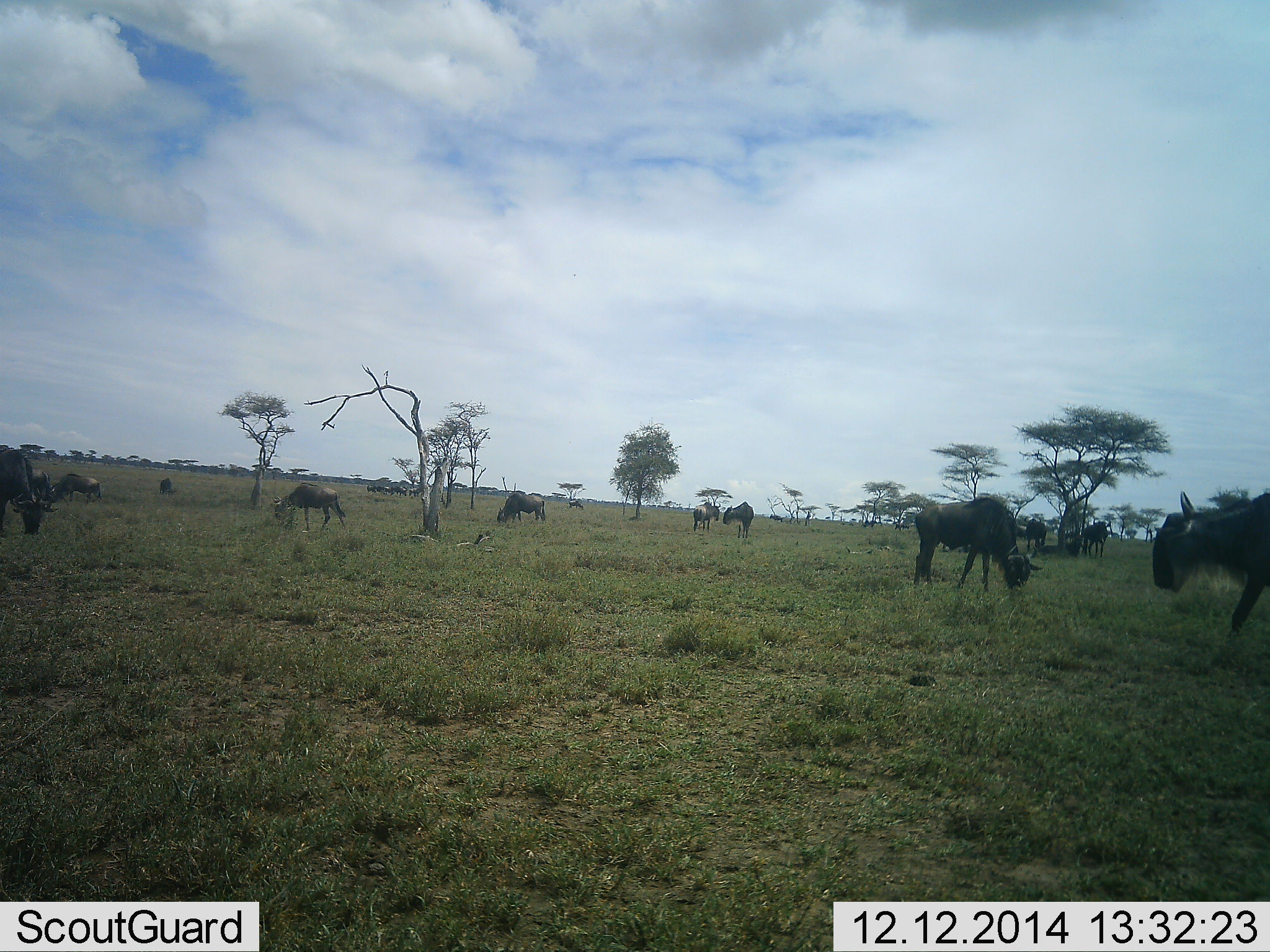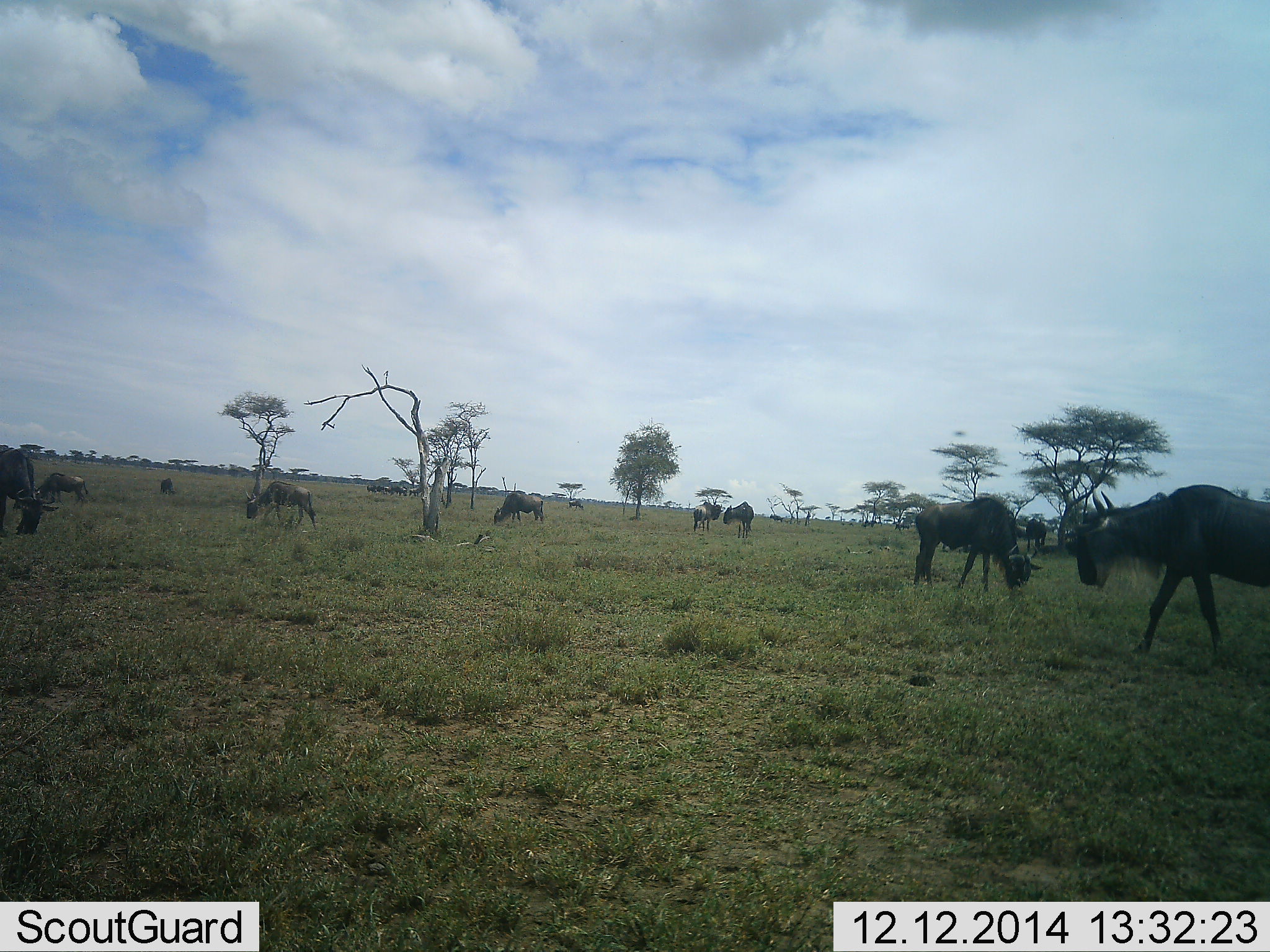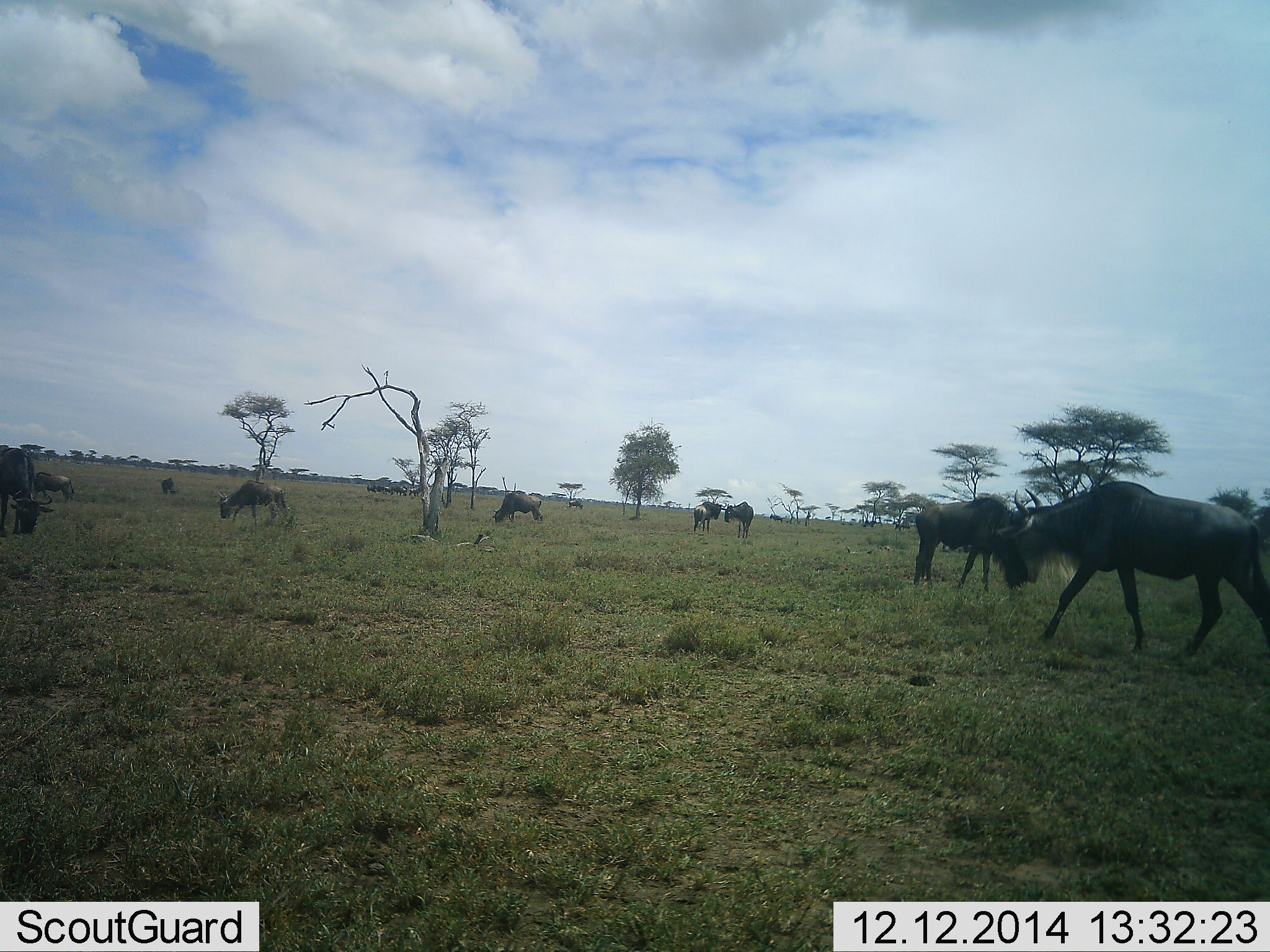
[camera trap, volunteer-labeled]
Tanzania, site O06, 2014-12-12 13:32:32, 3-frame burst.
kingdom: Animalia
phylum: Chordata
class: Mammalia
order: Artiodactyla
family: Bovidae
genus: Connochaetes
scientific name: Connochaetes taurinus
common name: blue wildebeest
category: wildebeest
Wildebeest (blue wildebeest) (Connochaetes taurinus), count 11-50. Behavior (volunteer vote fractions): standing 50%, resting 0%, moving 60%, interacting 0%. Young present (vote fraction): 0%. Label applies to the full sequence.